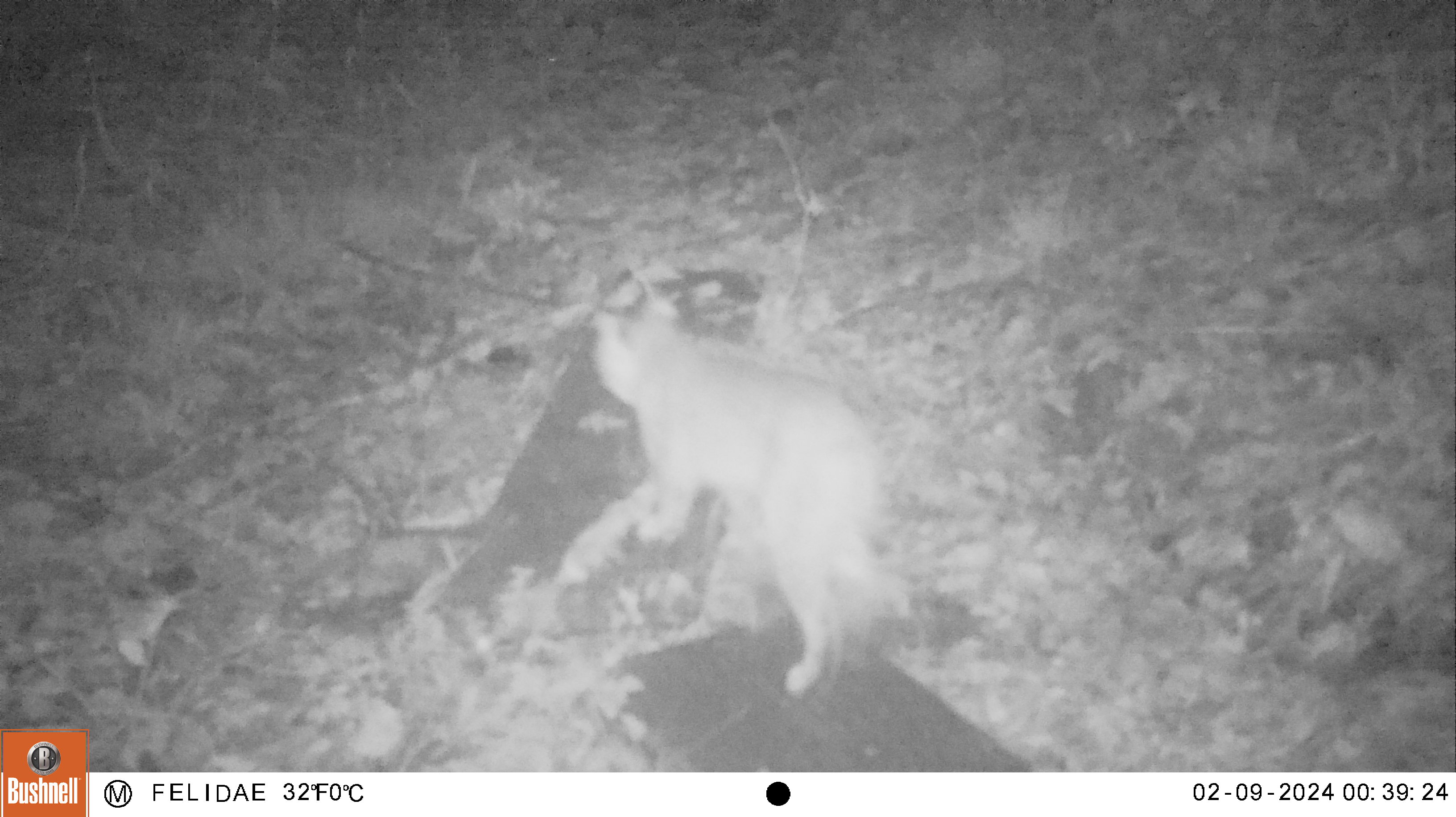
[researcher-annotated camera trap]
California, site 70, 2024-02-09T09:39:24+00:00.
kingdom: Animalia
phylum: Chordata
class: Mammalia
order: Carnivora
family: Felidae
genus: Lynx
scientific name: Lynx rufus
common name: bobcat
Bobcat (Lynx rufus).